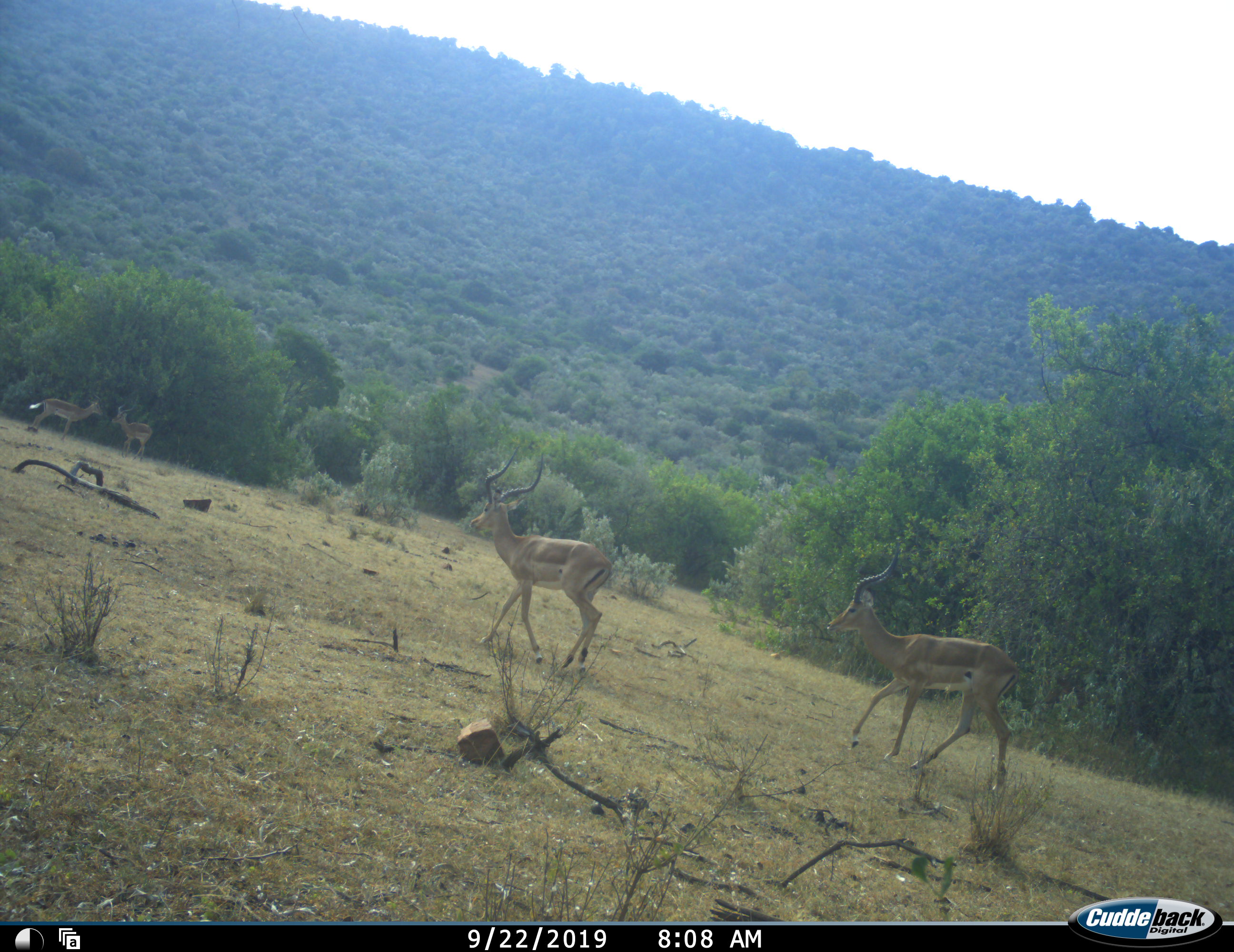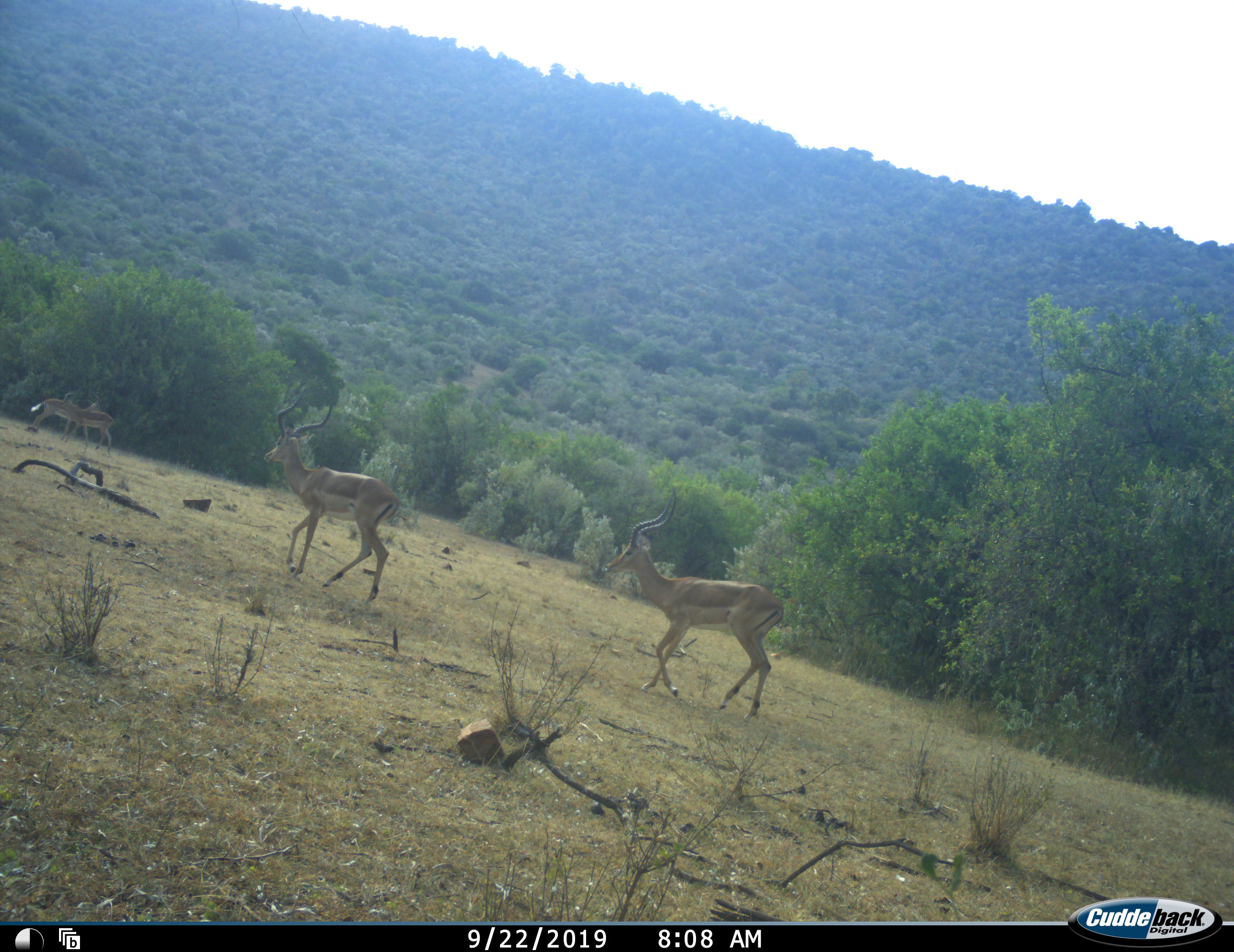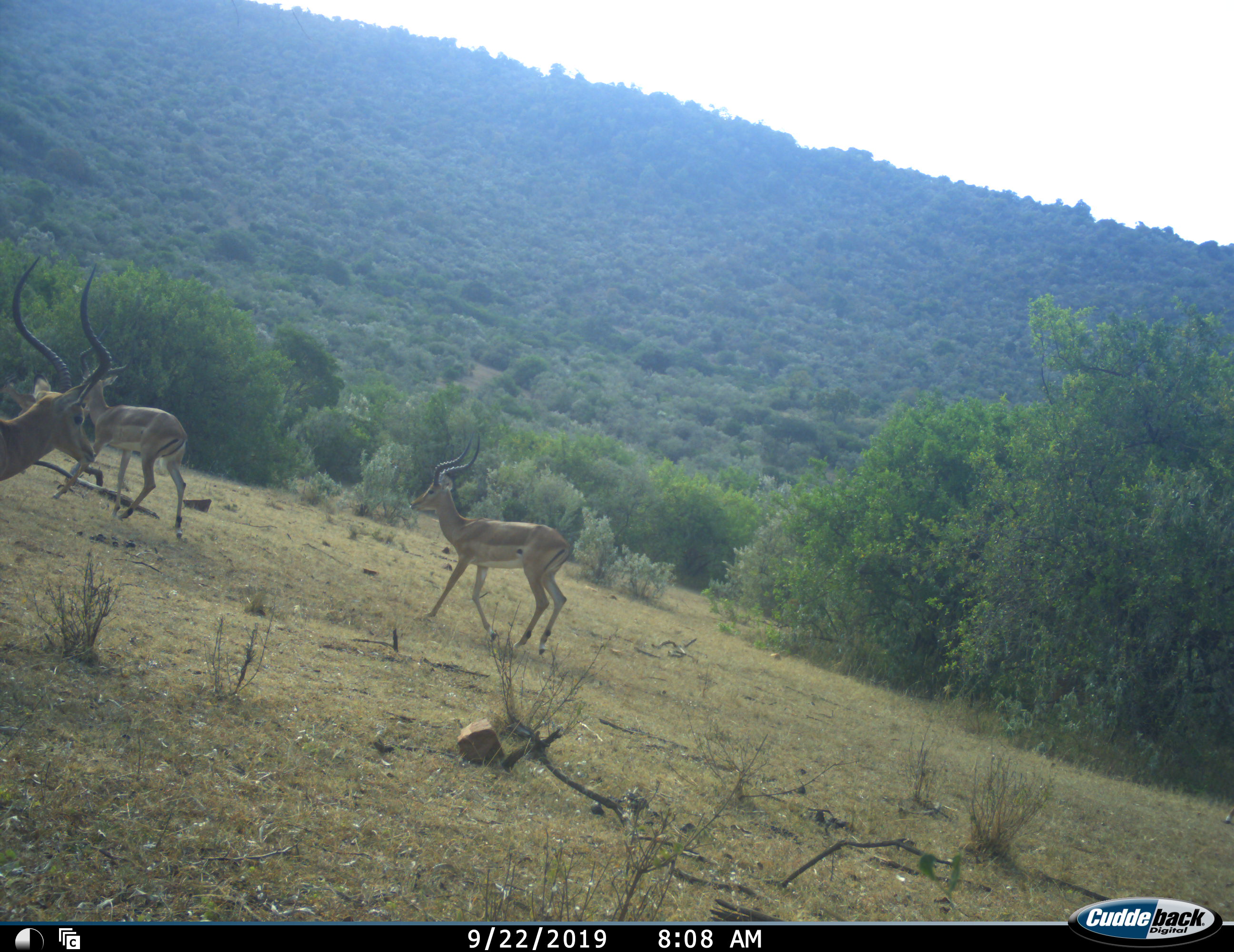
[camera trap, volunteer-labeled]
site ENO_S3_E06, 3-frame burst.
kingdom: Animalia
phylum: Chordata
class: Mammalia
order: Artiodactyla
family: Bovidae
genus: Aepyceros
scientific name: Aepyceros melampus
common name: impala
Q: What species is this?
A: Impala (Aepyceros melampus).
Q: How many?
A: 4.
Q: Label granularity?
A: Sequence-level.